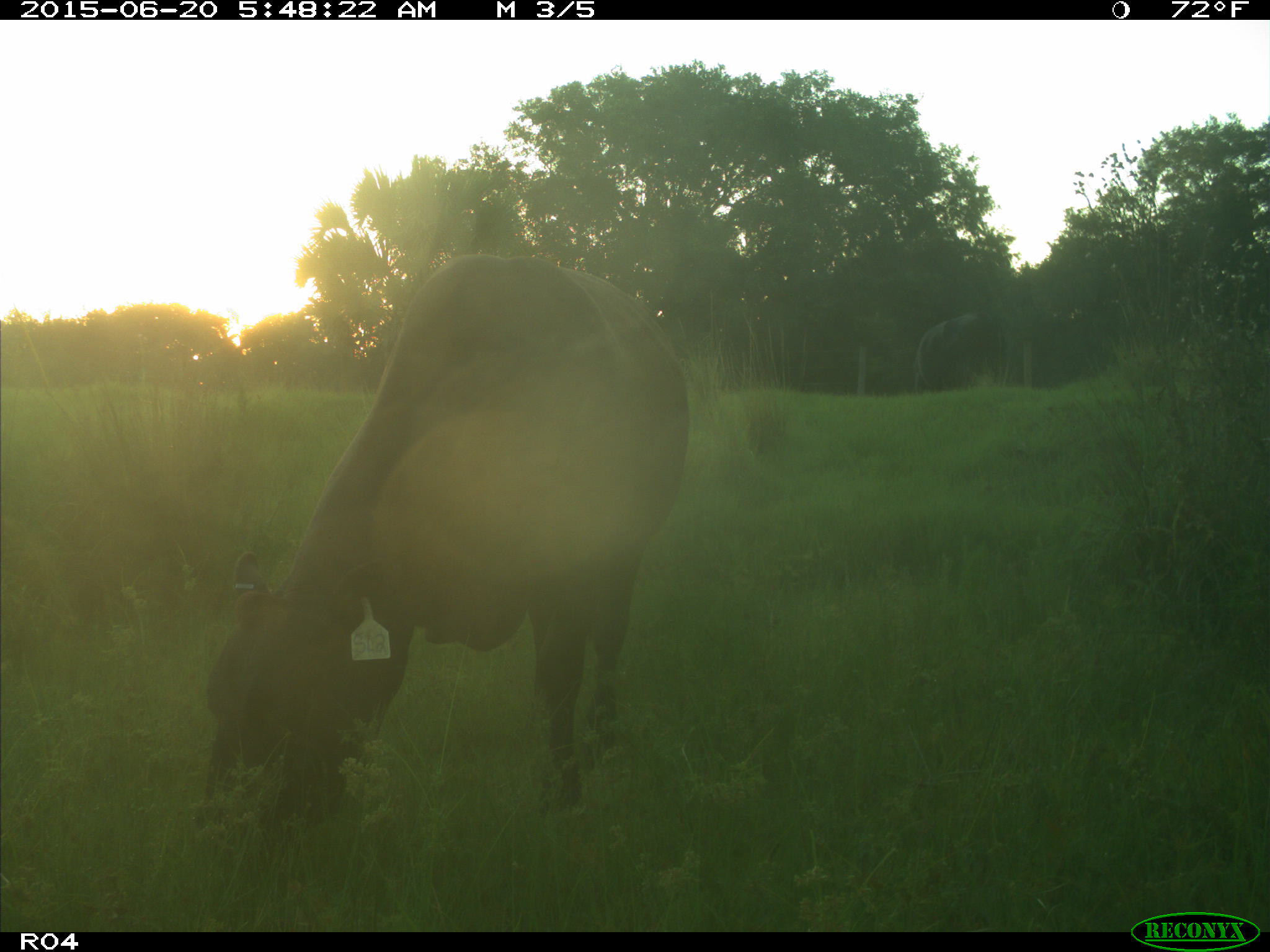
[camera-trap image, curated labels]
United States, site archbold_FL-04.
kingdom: Animalia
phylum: Chordata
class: Mammalia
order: Artiodactyla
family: Bovidae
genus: Bos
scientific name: Bos taurus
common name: domestic cow